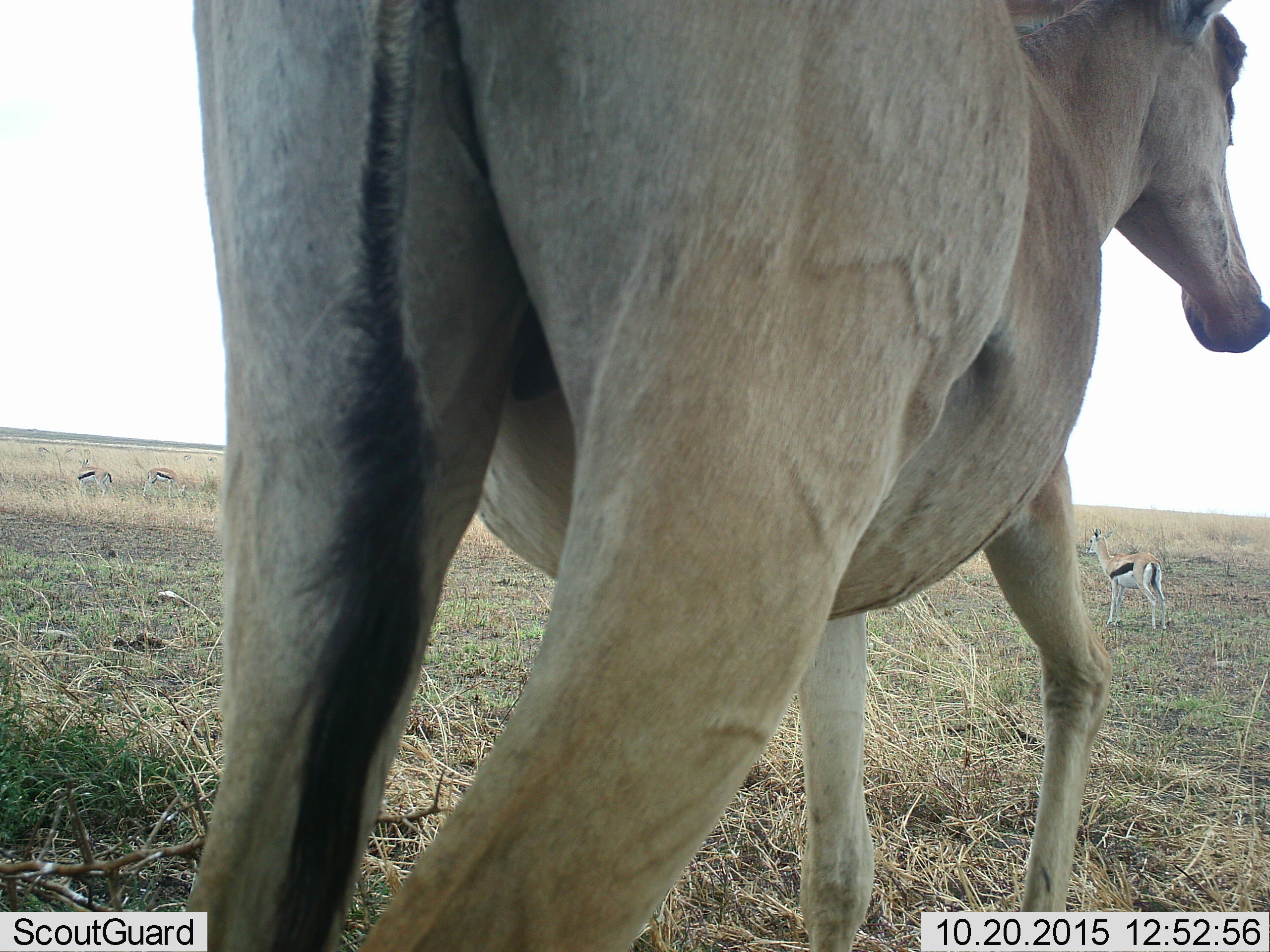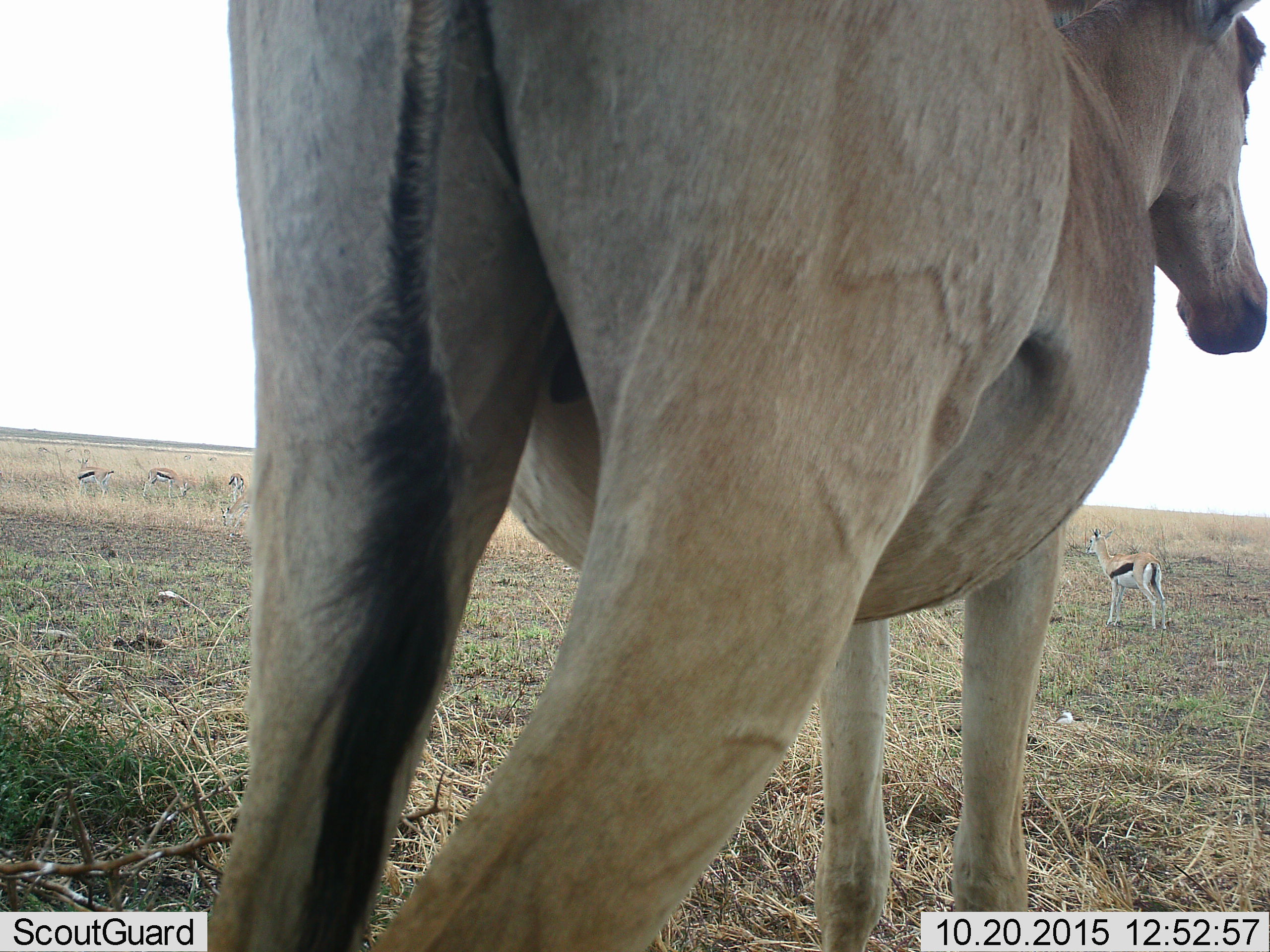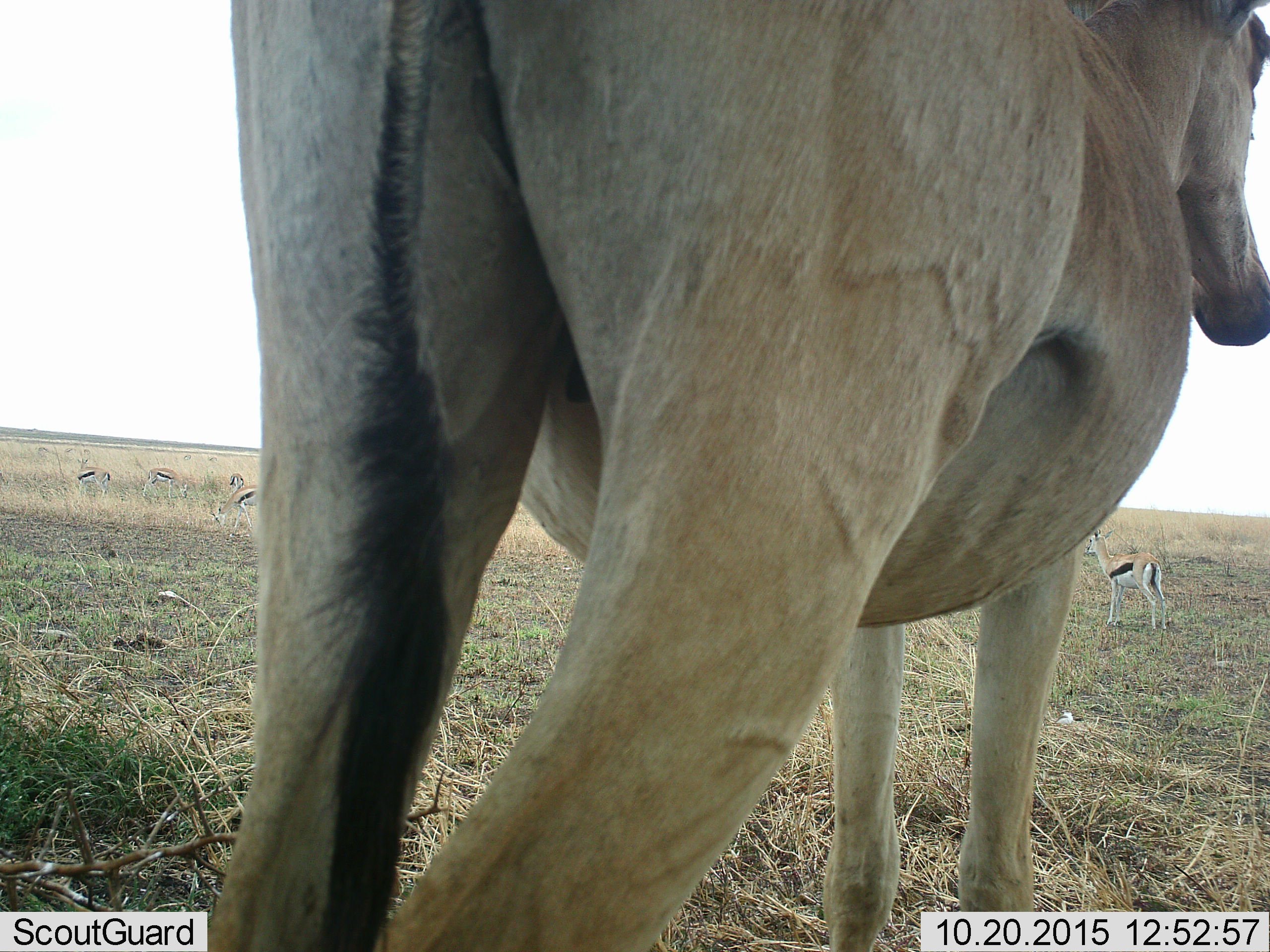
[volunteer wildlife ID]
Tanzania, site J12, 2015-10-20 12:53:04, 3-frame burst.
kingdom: Animalia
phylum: Chordata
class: Mammalia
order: Artiodactyla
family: Bovidae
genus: Eudorcas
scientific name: Eudorcas thomsonii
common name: thomson's gazelle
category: gazellethomsons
Gazellethomsons (thomson's gazelle) (Eudorcas thomsonii), count 7. Behavior (volunteer vote fractions): standing 100%, resting 0%, moving 17%, interacting 0%. Young present (vote fraction): 0%. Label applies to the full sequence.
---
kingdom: Animalia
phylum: Chordata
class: Mammalia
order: Artiodactyla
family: Bovidae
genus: Alcelaphus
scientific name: Alcelaphus buselaphus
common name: hartebeest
Hartebeest (Alcelaphus buselaphus), count 1. Behavior (volunteer vote fractions): standing 57%, resting 0%, moving 43%, interacting 0%. Young present (vote fraction): 14%. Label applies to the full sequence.